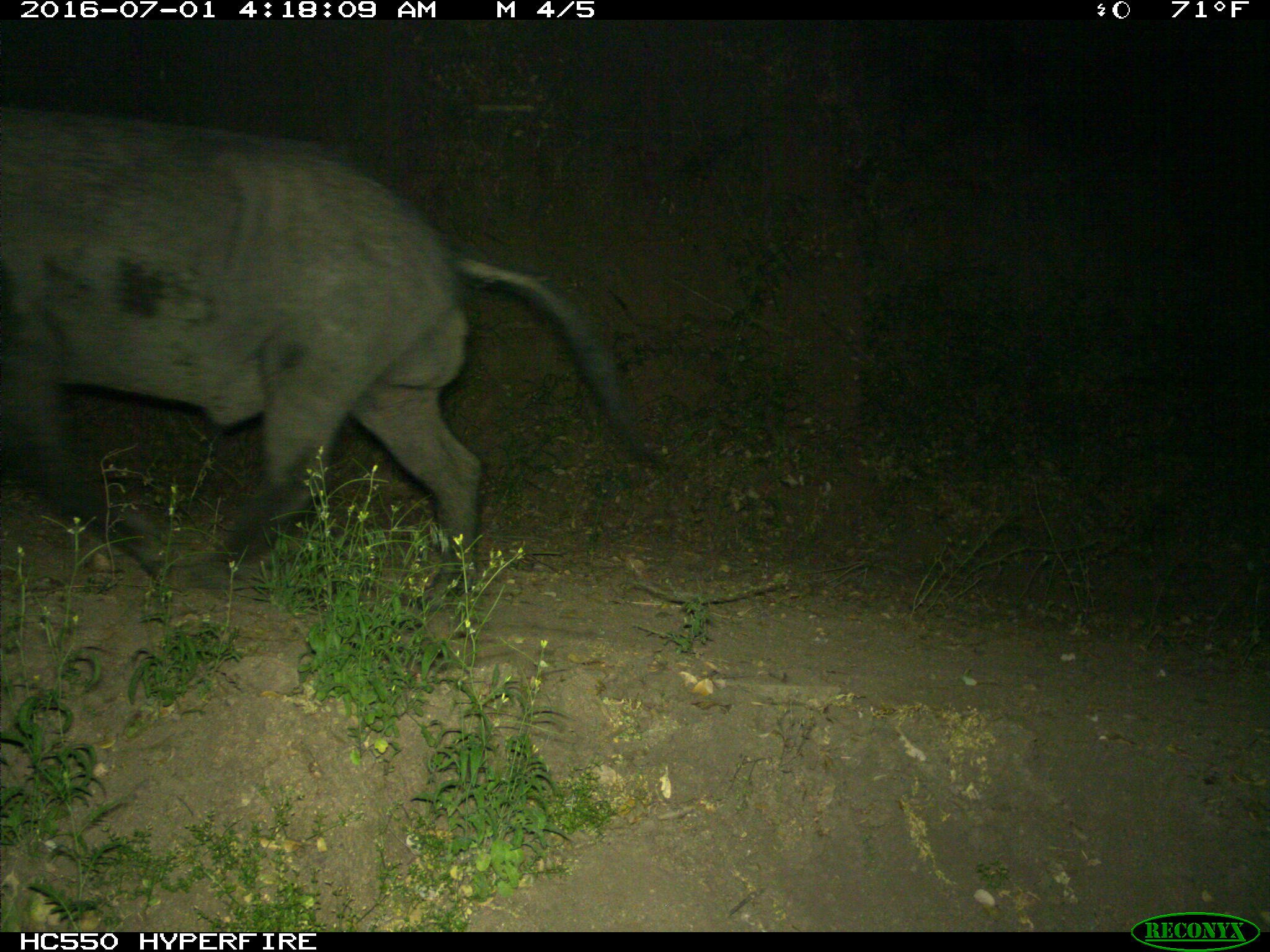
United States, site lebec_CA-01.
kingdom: Animalia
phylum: Chordata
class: Mammalia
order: Artiodactyla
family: Suidae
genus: Sus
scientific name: Sus scrofa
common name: wild boar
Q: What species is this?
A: Sus scrofa (wild boar).